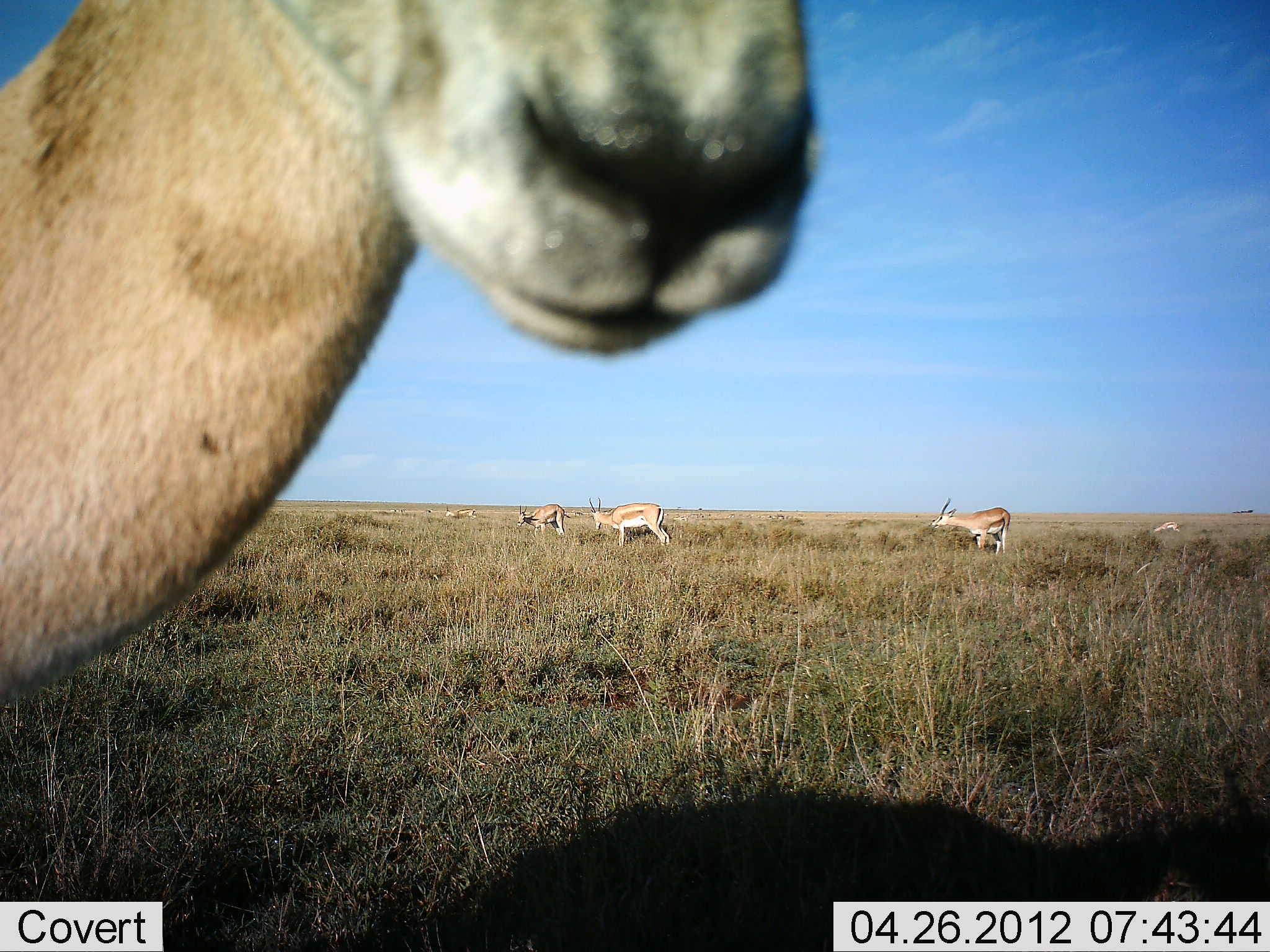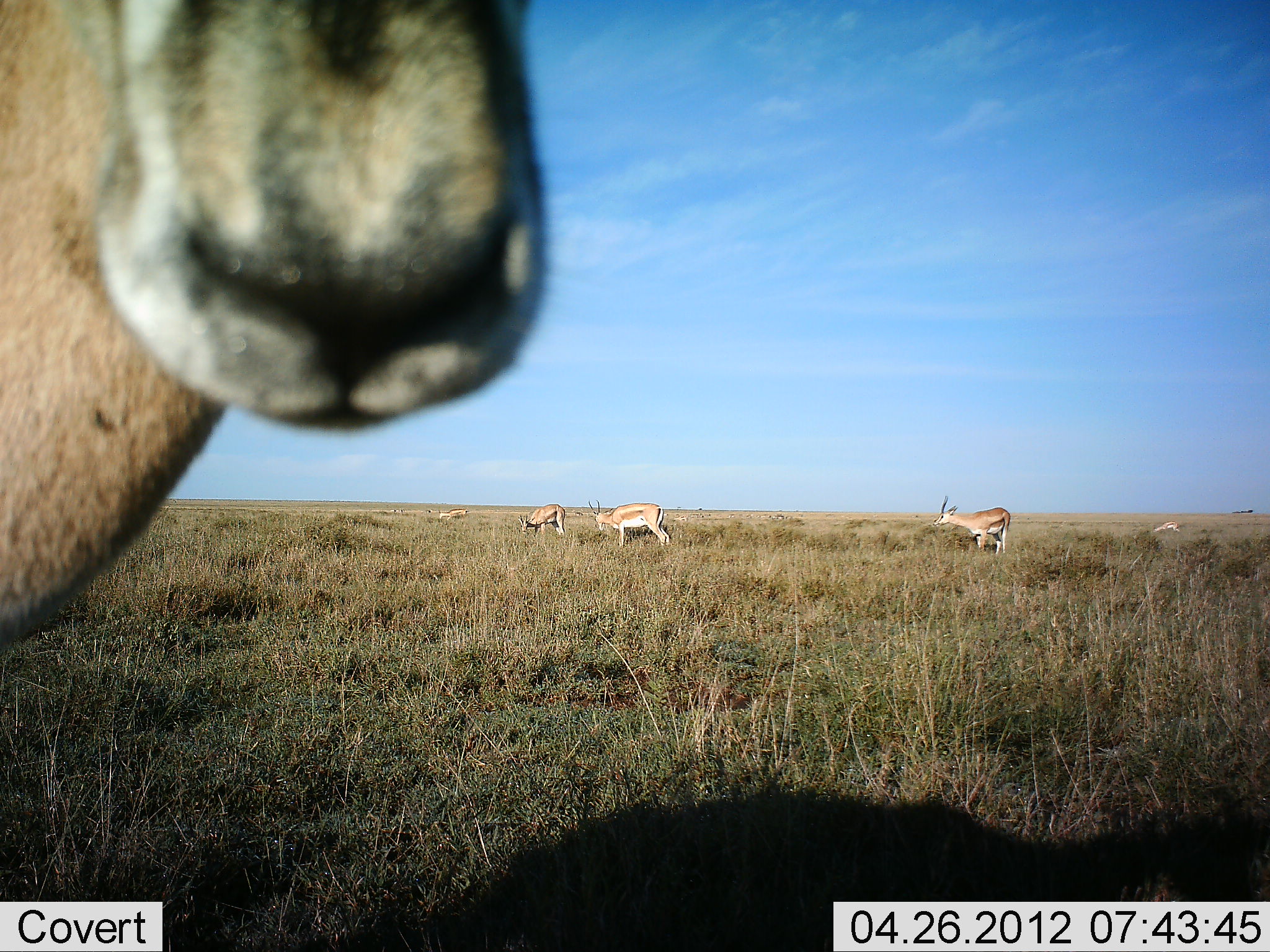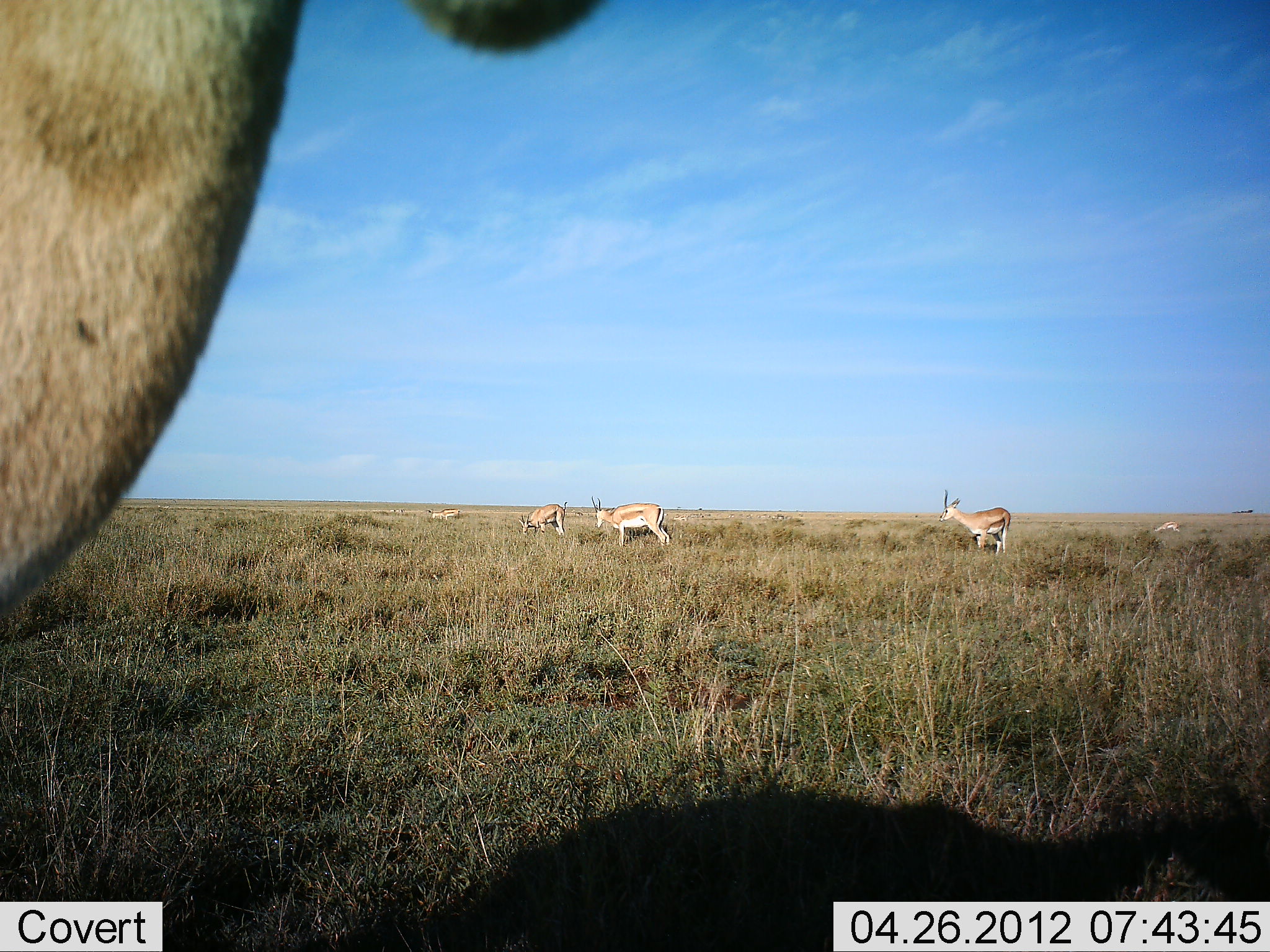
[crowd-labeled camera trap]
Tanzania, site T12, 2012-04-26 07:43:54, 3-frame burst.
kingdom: Animalia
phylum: Chordata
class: Mammalia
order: Artiodactyla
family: Bovidae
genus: Eudorcas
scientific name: Eudorcas thomsonii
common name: thomson's gazelle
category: gazellethomsons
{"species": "gazellethomsons (thomson's gazelle) (Eudorcas thomsonii)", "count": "5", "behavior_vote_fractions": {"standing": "92%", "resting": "0%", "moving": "15%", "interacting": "0%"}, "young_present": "0%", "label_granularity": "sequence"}